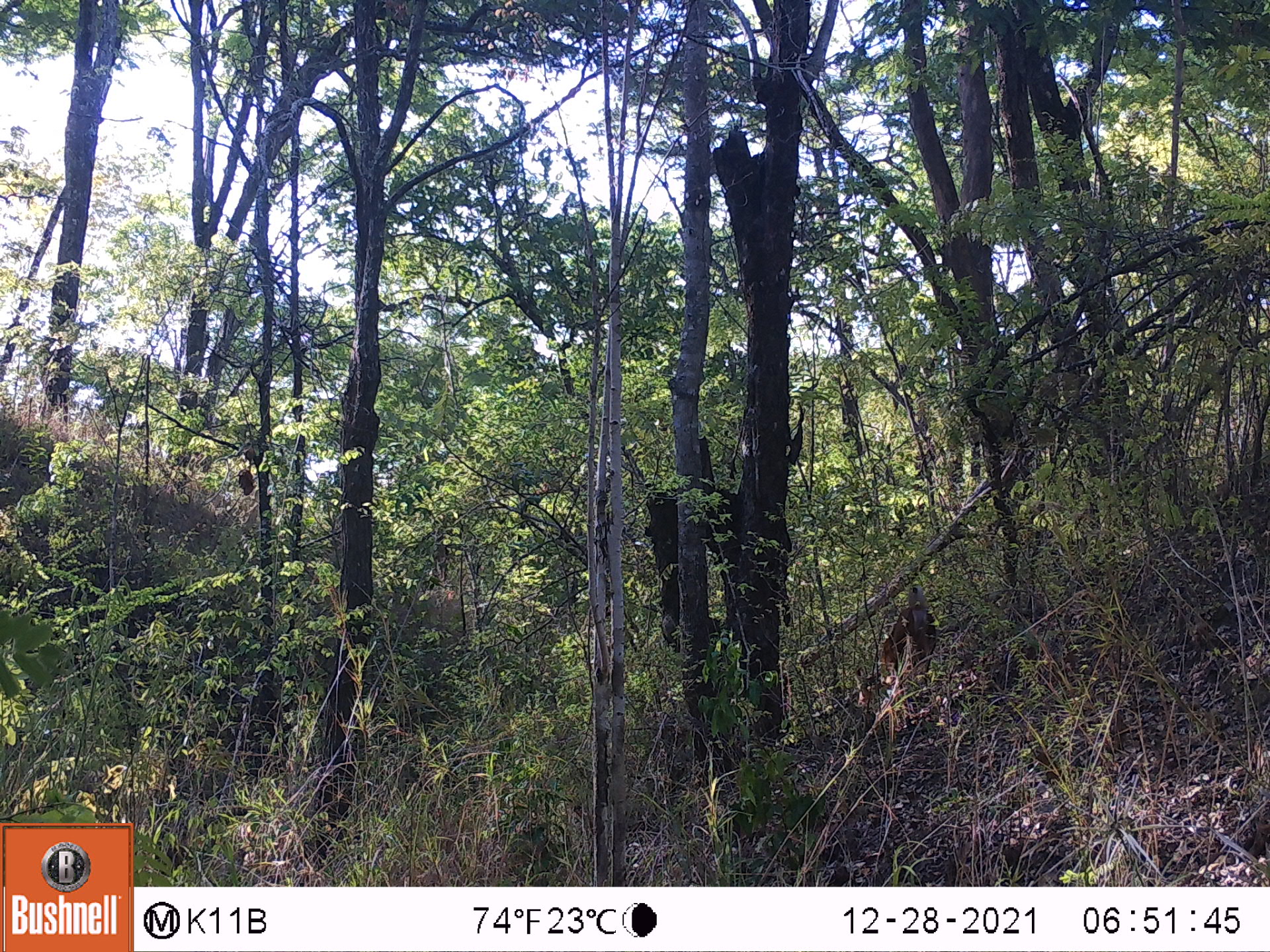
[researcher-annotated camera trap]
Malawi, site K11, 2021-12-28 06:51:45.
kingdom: Animalia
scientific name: Animalia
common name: other animal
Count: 1.